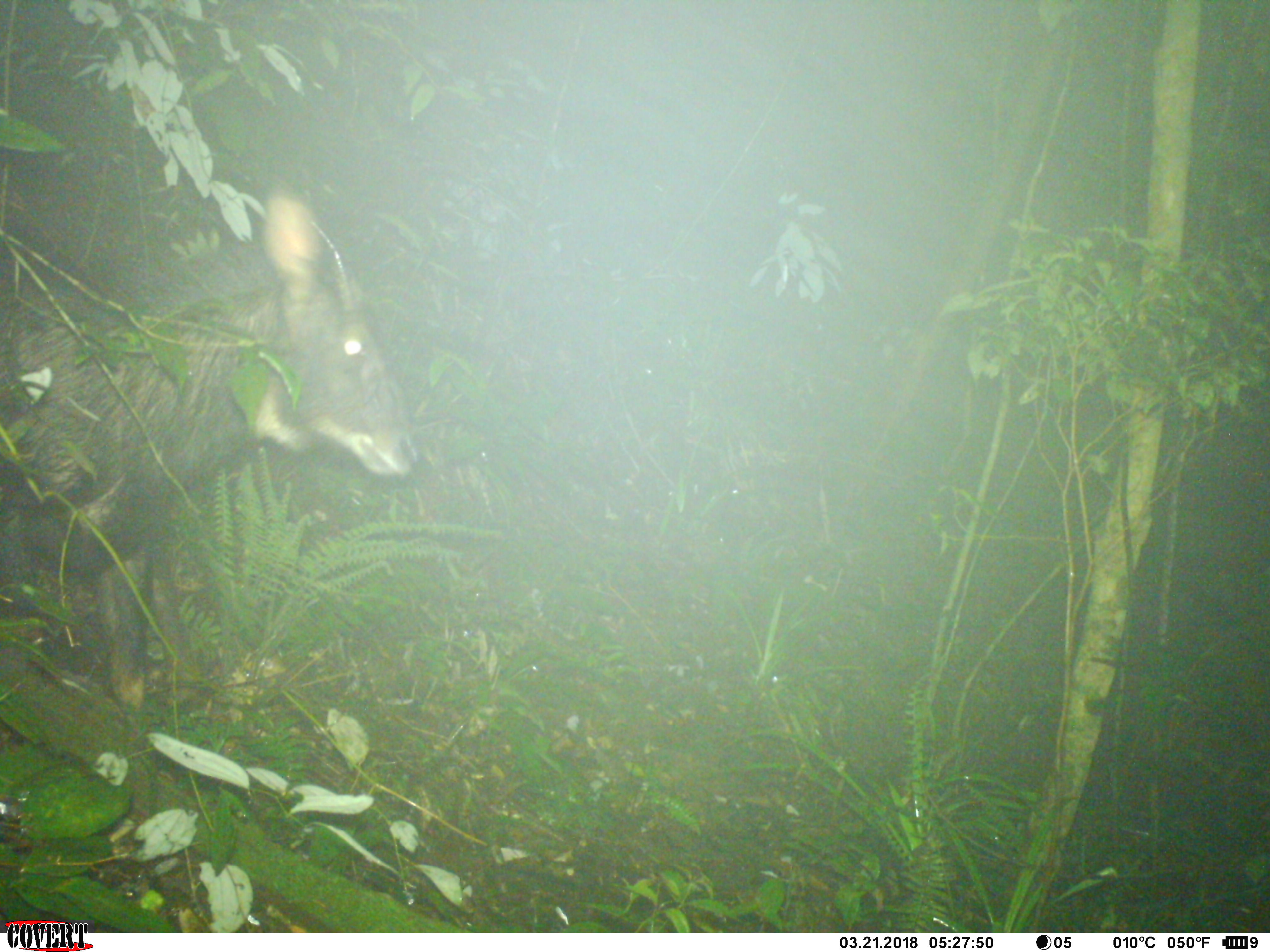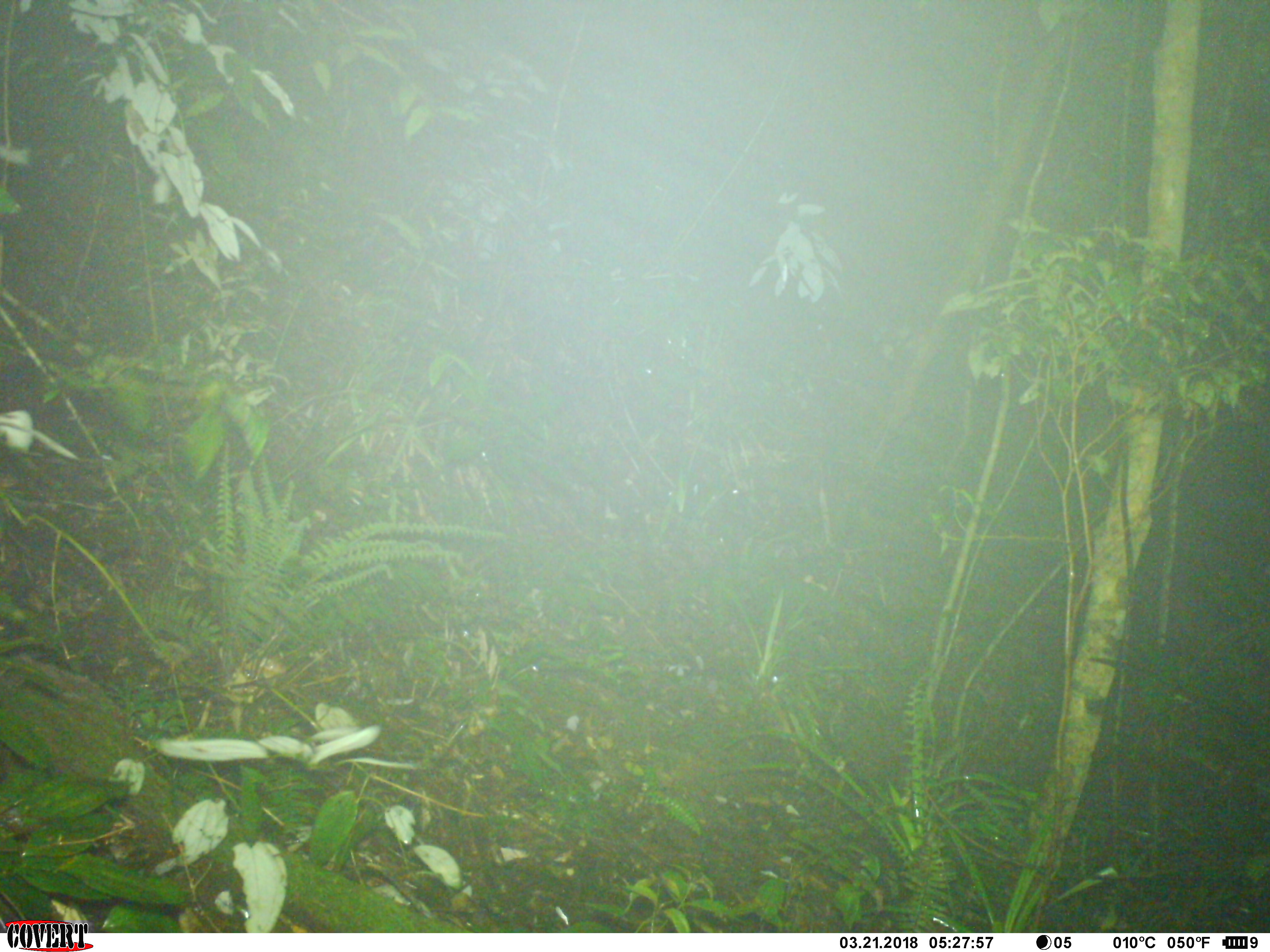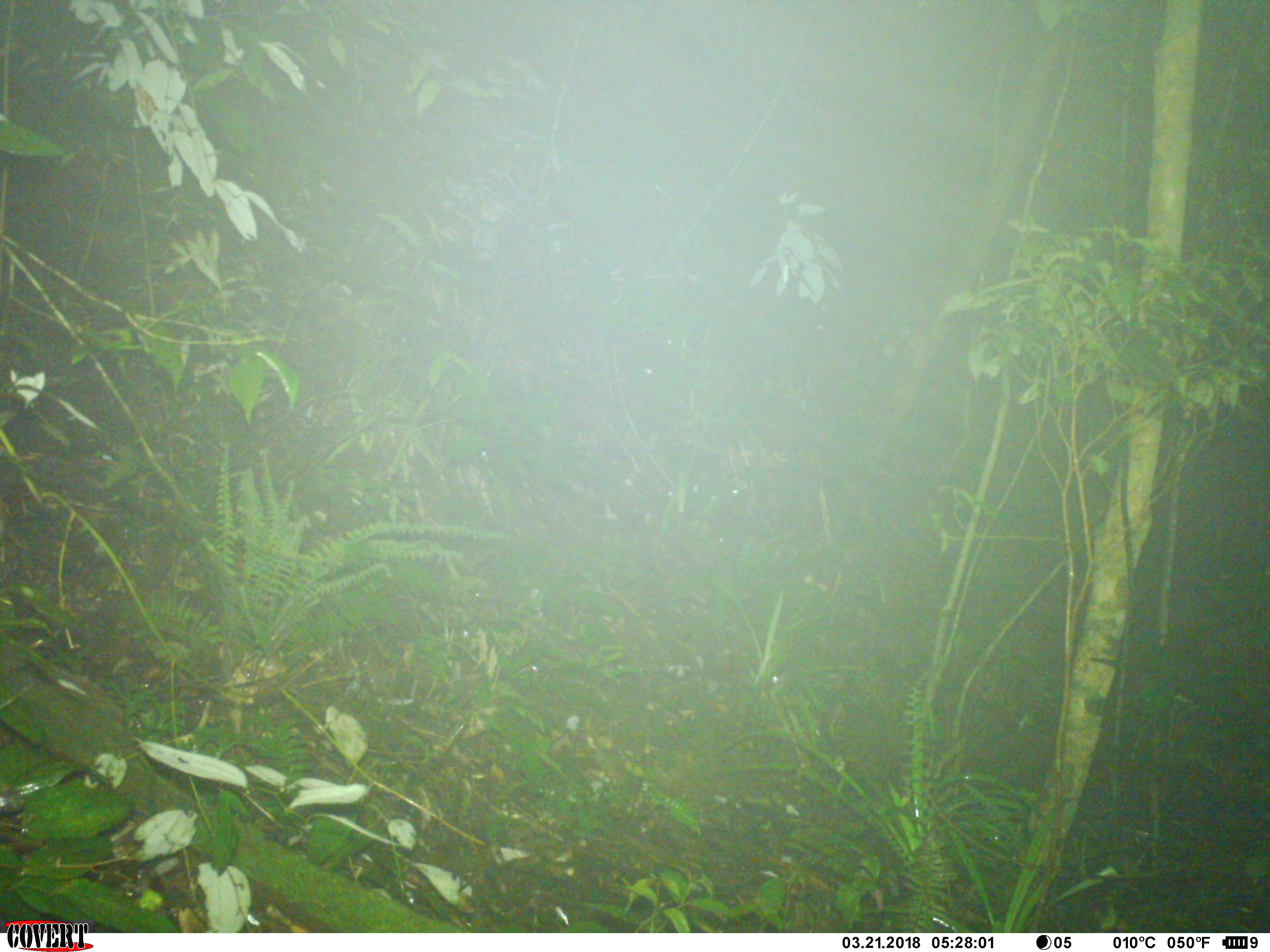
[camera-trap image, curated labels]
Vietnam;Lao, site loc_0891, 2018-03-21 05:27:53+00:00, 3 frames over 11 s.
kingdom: Animalia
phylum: Chordata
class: Mammalia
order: Artiodactyla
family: Bovidae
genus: Capricornis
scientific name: Capricornis sumatraensis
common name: chinese serow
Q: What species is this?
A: Chinese serow (Capricornis sumatraensis).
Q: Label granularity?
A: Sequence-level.